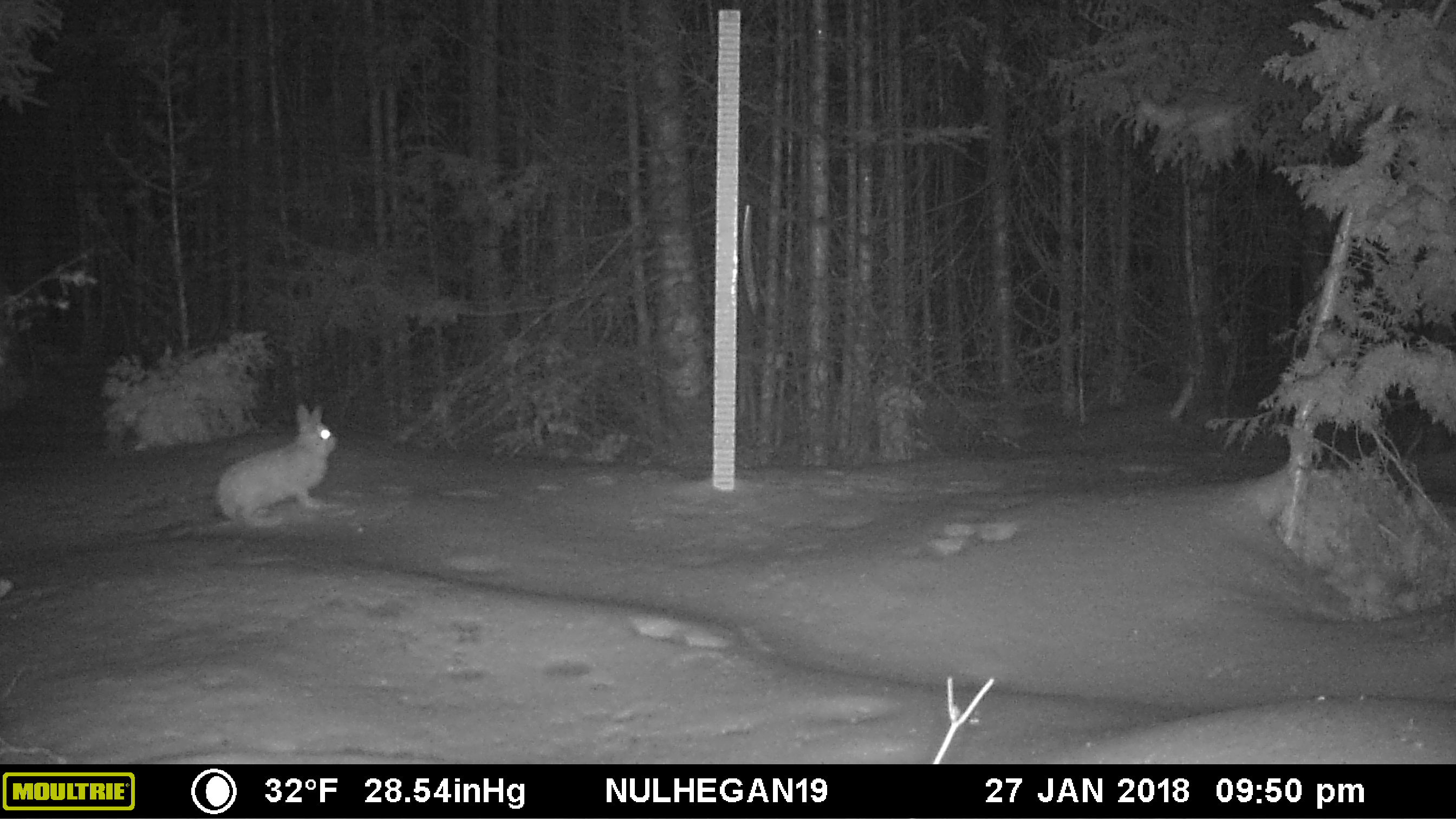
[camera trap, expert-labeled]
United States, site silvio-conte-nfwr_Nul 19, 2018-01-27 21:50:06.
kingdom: Animalia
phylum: Chordata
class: Mammalia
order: Lagomorpha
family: Leporidae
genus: Lepus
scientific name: Lepus americanus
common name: snowshoe hare